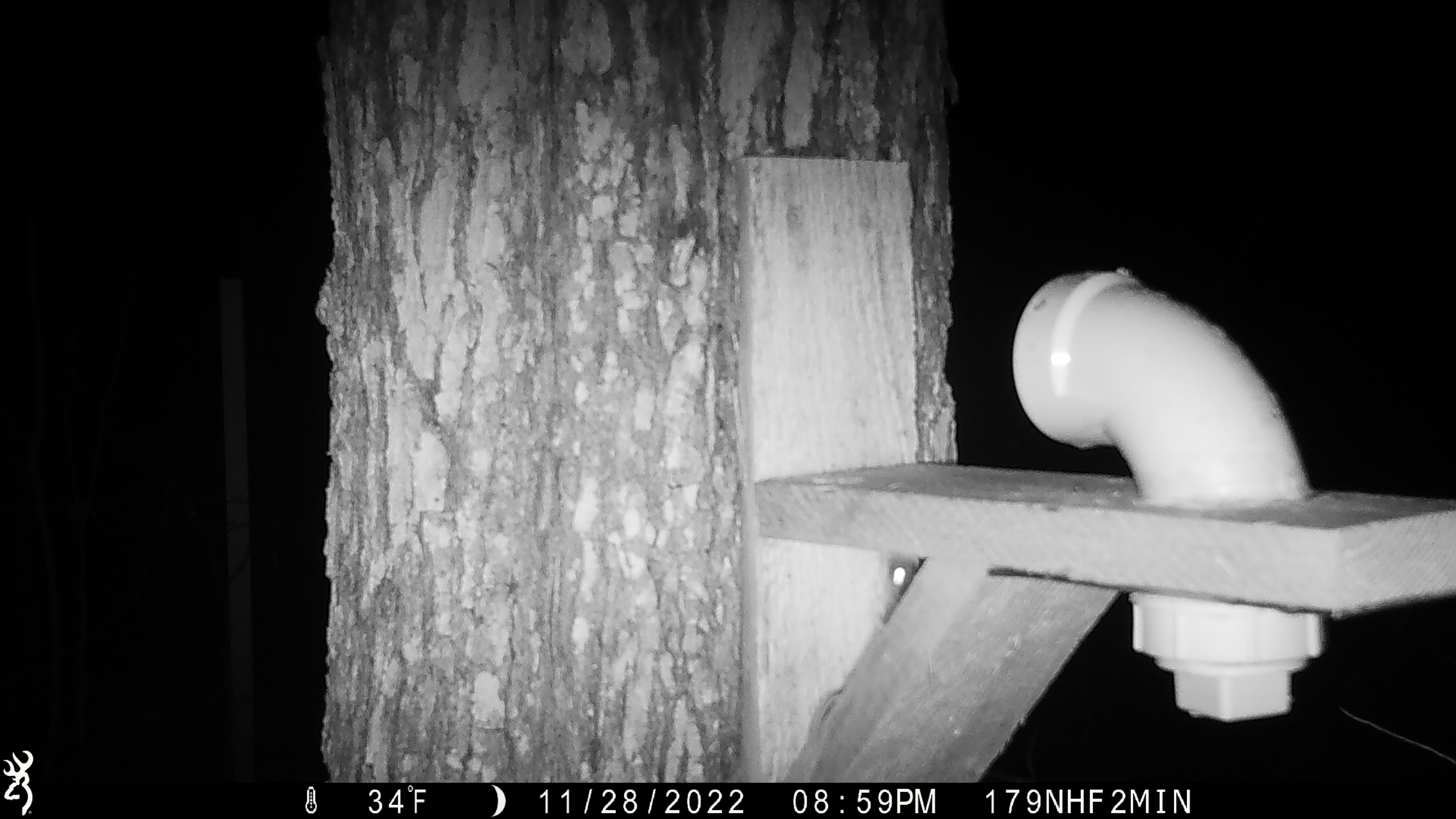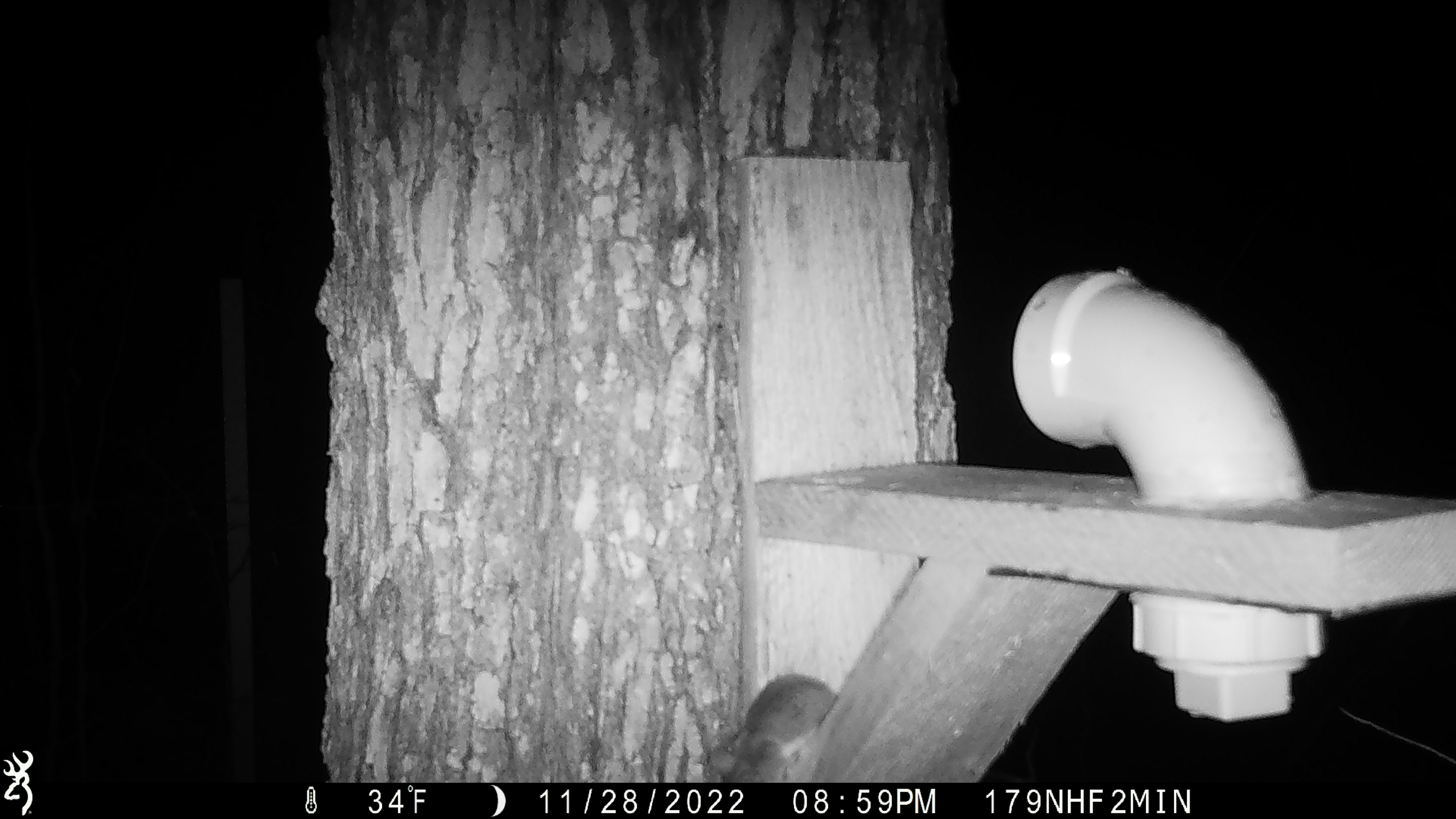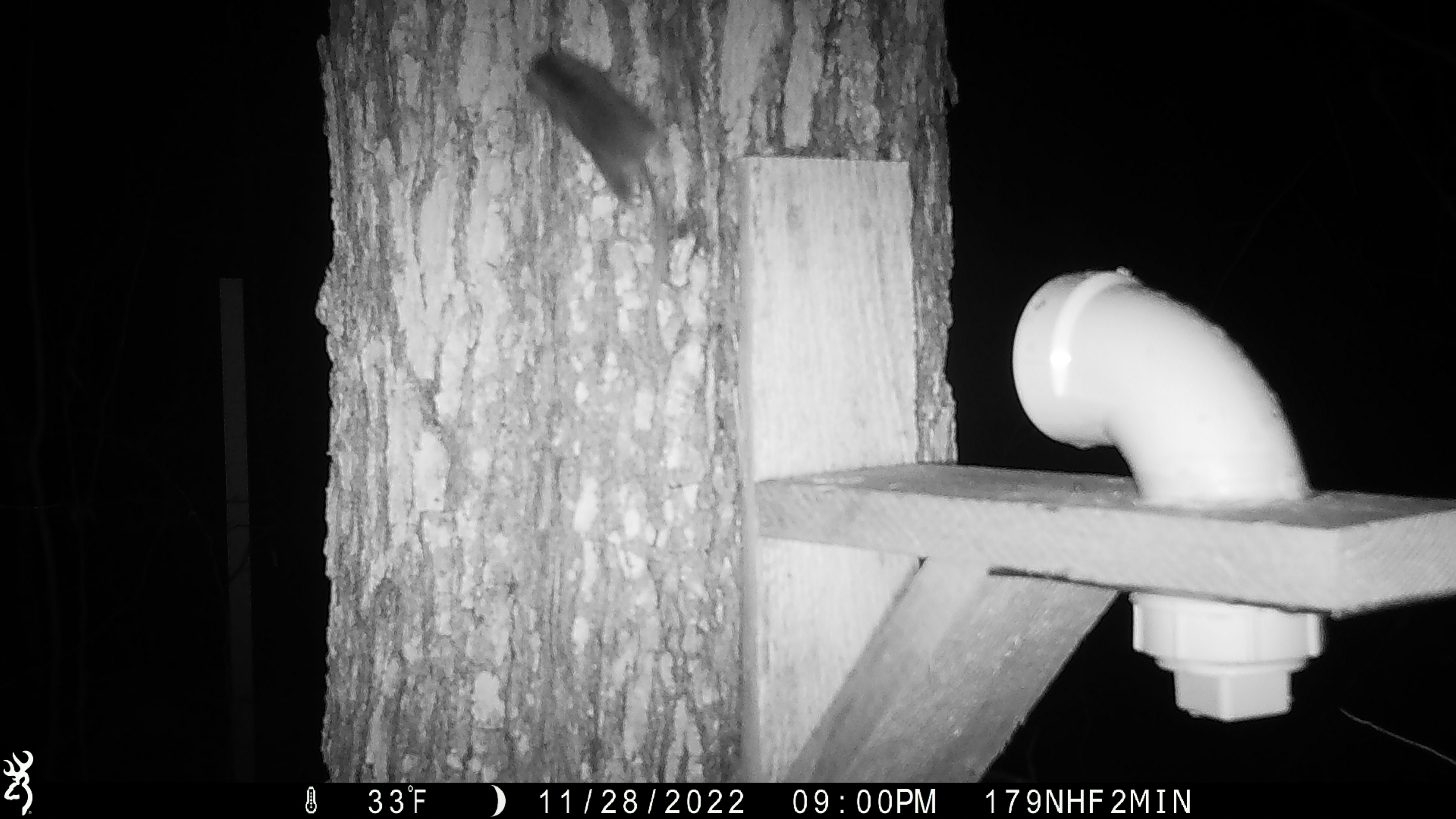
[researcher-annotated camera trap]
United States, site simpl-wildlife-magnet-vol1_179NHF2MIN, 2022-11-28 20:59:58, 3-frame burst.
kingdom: Animalia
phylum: Chordata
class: Mammalia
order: Rodentia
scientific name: Rodentia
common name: mouse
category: mouse sp.